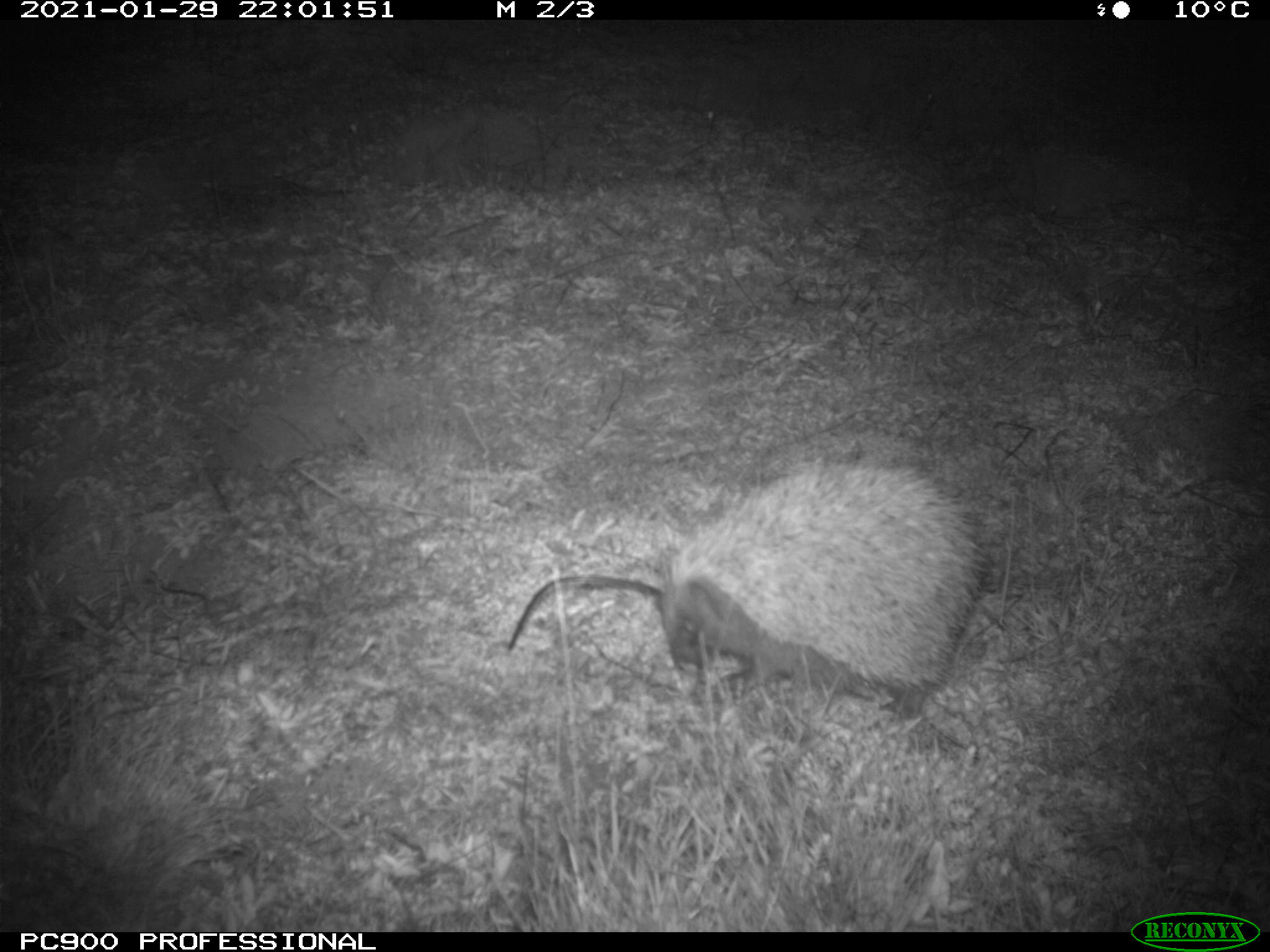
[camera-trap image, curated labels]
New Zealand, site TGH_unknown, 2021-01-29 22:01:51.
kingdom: Animalia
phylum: Chordata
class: Mammalia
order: Eulipotyphla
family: Erinaceidae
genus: Erinaceus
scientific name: Erinaceus europaeus europaeus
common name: european hedgehog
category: hedgehog